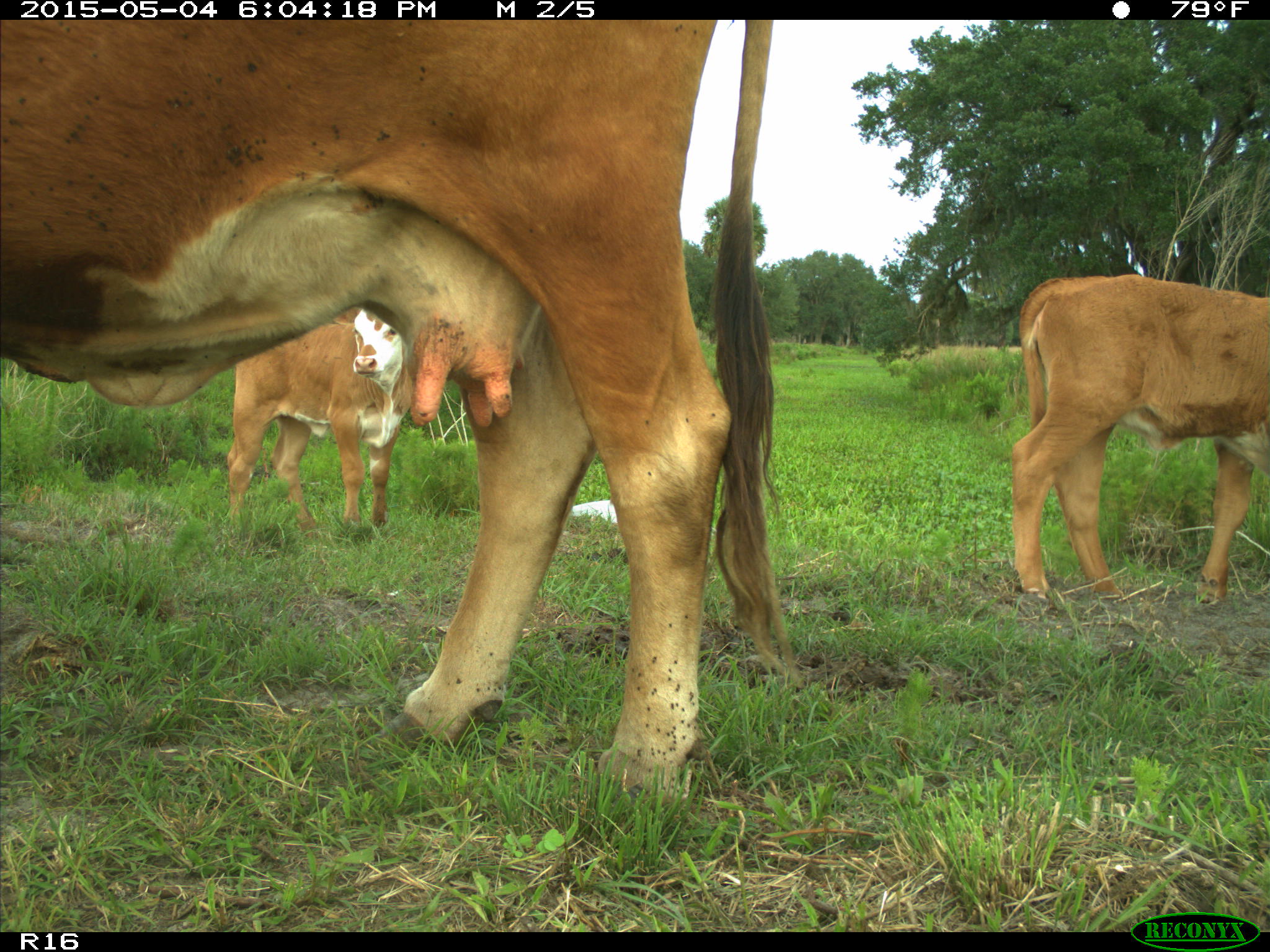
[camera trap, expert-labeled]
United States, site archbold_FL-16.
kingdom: Animalia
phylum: Chordata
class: Mammalia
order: Artiodactyla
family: Bovidae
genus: Bos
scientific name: Bos taurus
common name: domestic cow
Bos taurus (domestic cow).